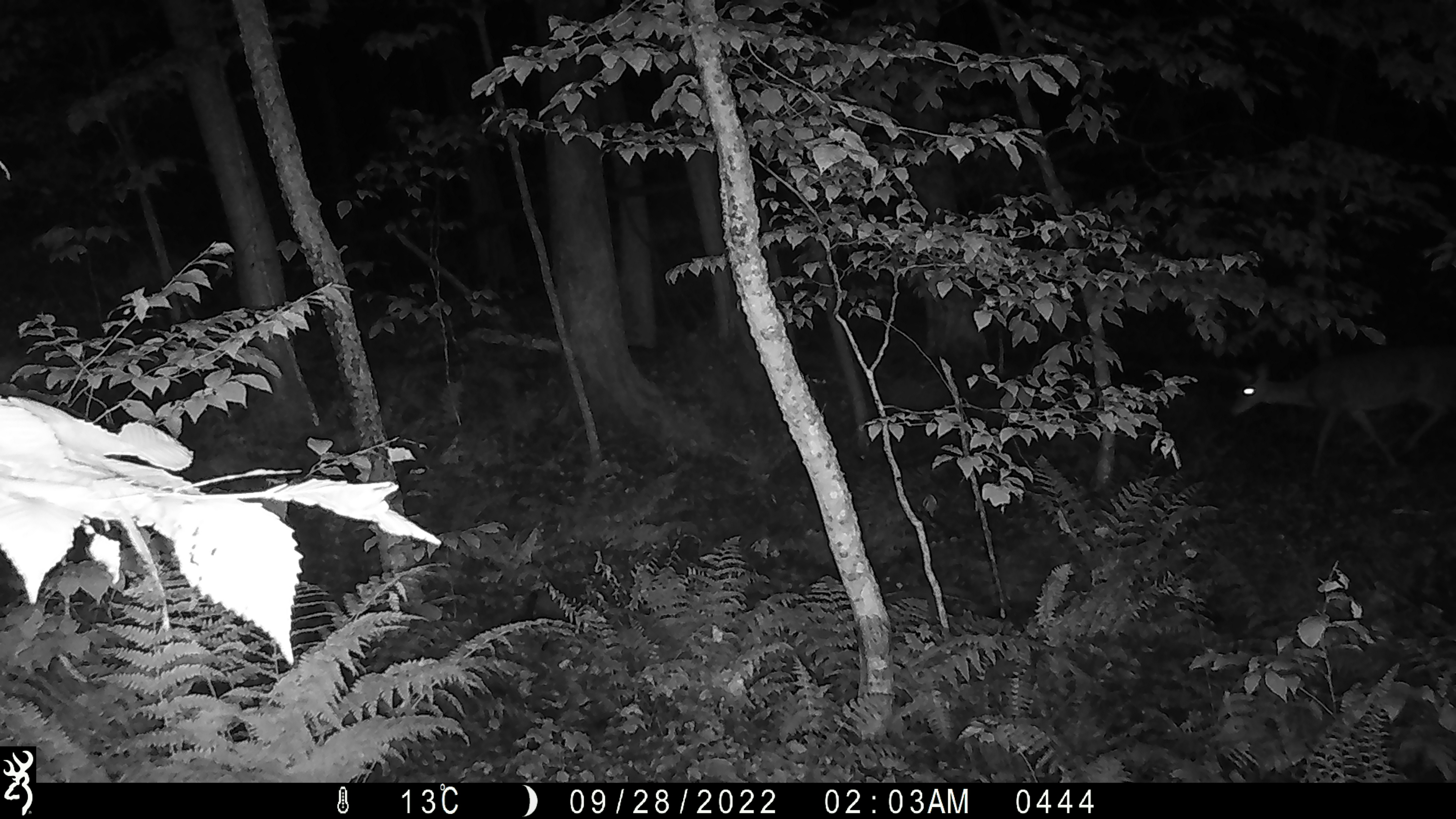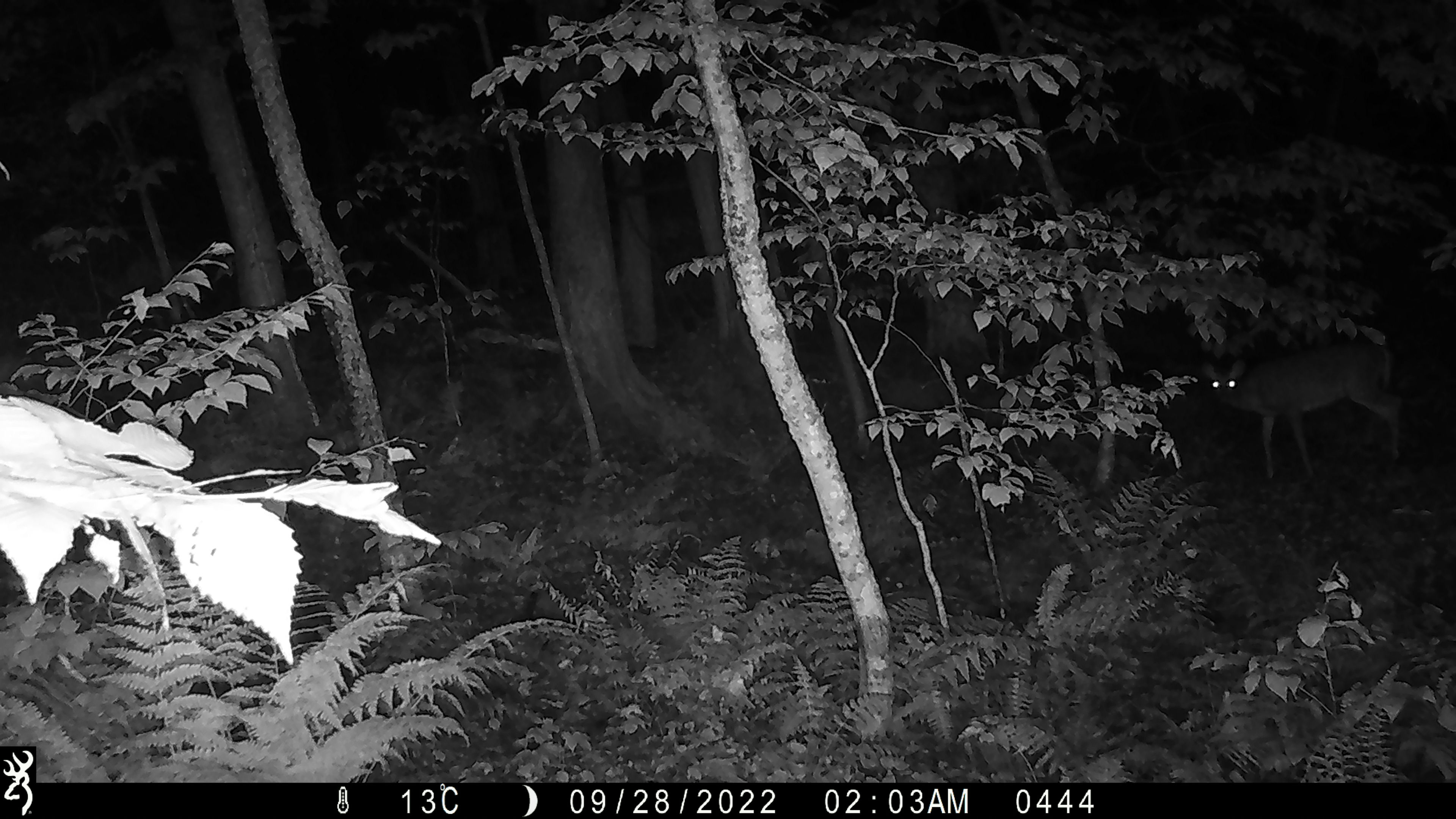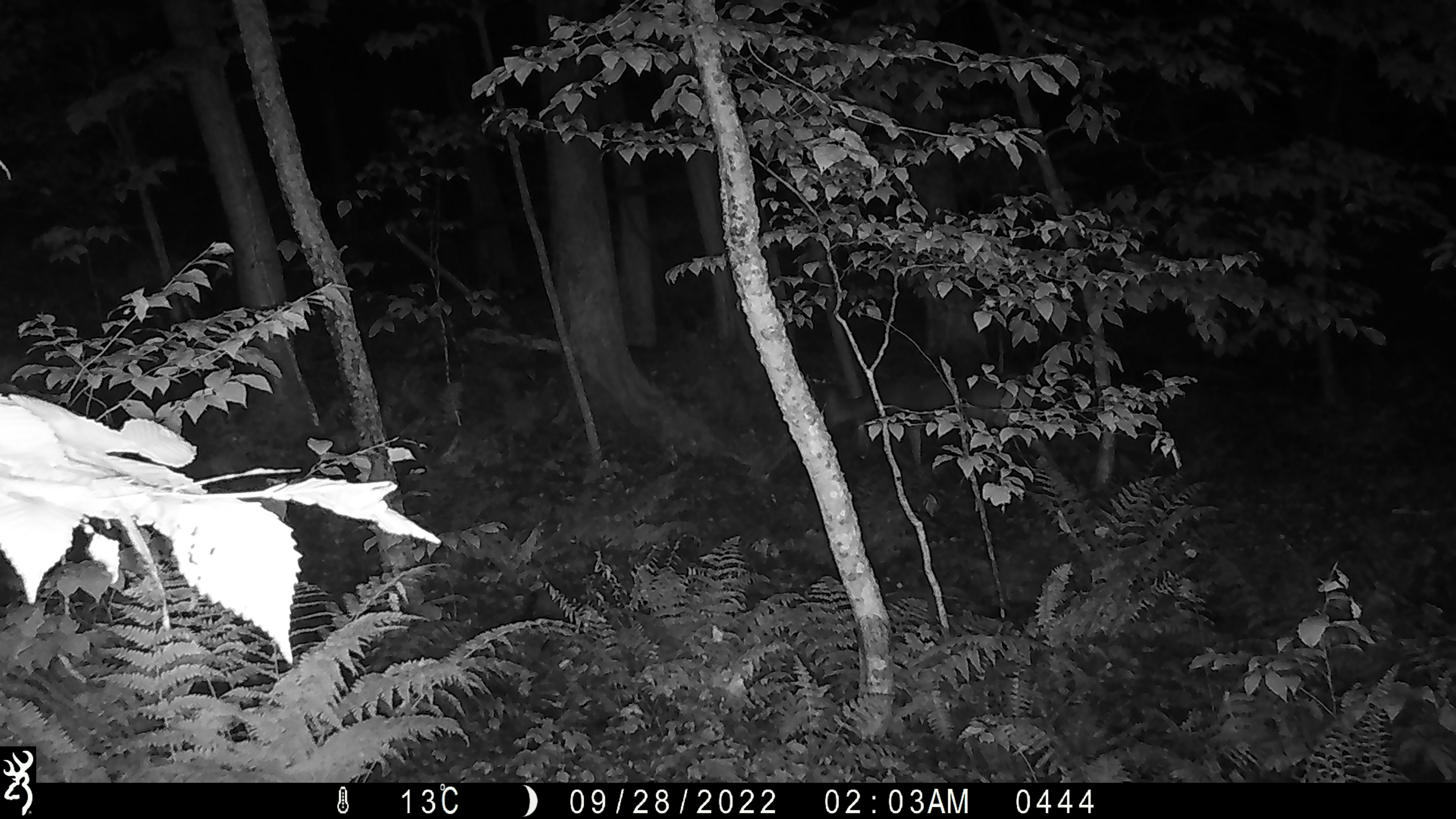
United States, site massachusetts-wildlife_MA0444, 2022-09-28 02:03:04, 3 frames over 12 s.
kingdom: Animalia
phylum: Chordata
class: Mammalia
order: Artiodactyla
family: Cervidae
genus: Odocoileus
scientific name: Odocoileus virginianus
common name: white-tailed deer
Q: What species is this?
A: White-tailed deer (Odocoileus virginianus).